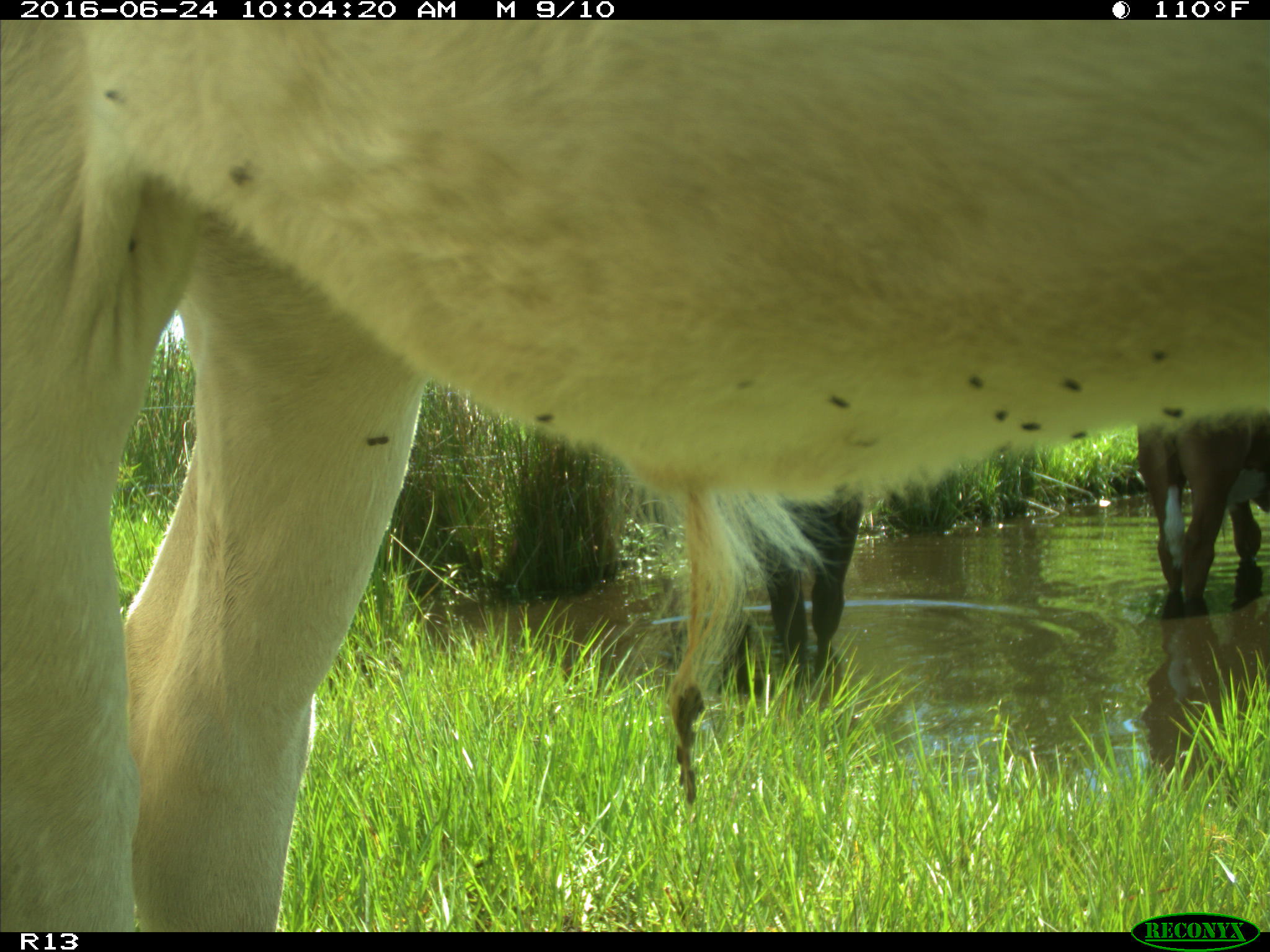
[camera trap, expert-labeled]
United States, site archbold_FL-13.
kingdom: Animalia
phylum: Chordata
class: Mammalia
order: Artiodactyla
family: Bovidae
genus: Bos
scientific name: Bos taurus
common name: domestic cow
Bos taurus (domestic cow).